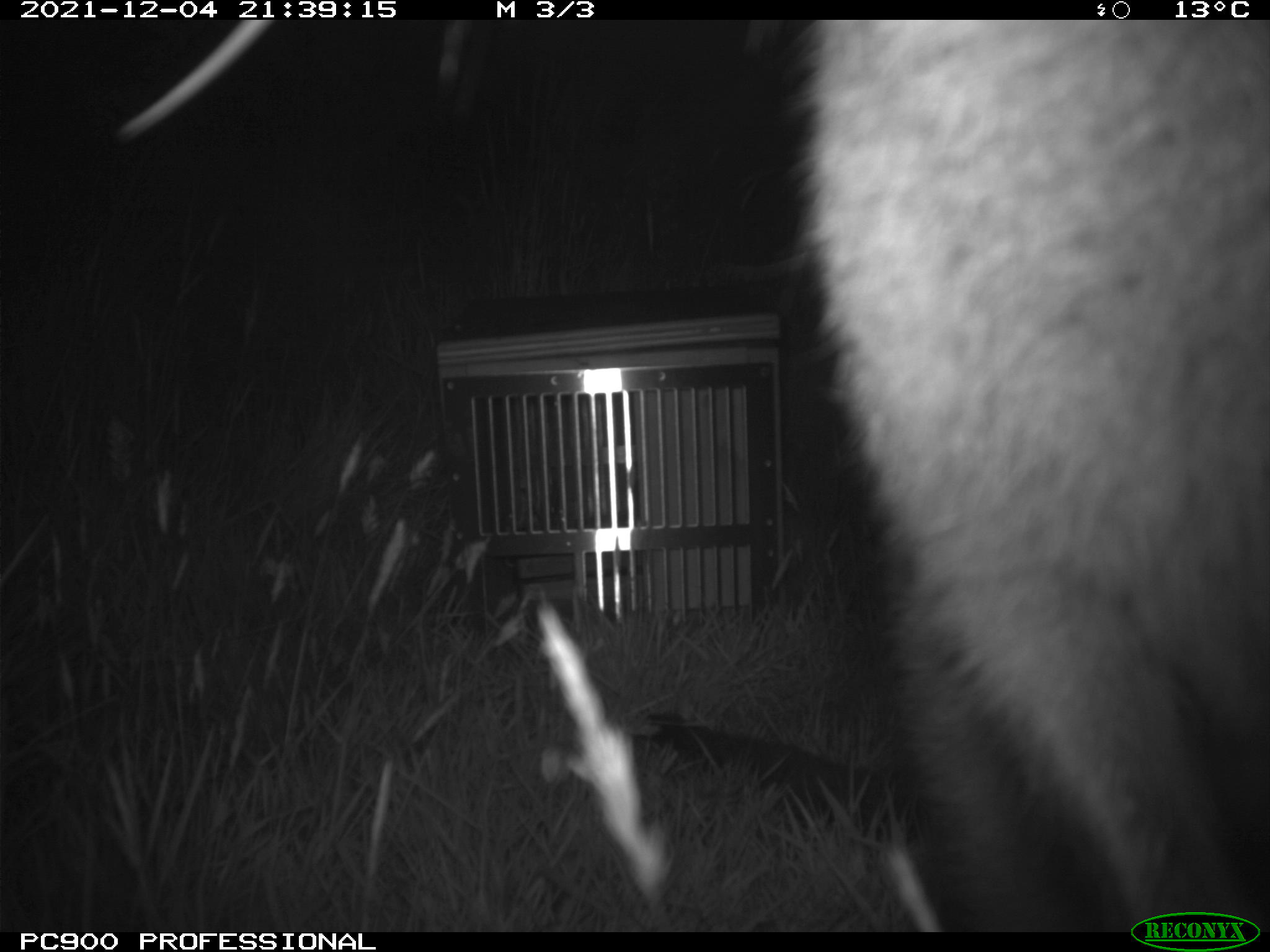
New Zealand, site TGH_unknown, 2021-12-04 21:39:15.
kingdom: Animalia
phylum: Chordata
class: Mammalia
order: Diprotodontia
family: Macropodidae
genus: Notamacropus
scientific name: Notamacropus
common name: wallaby